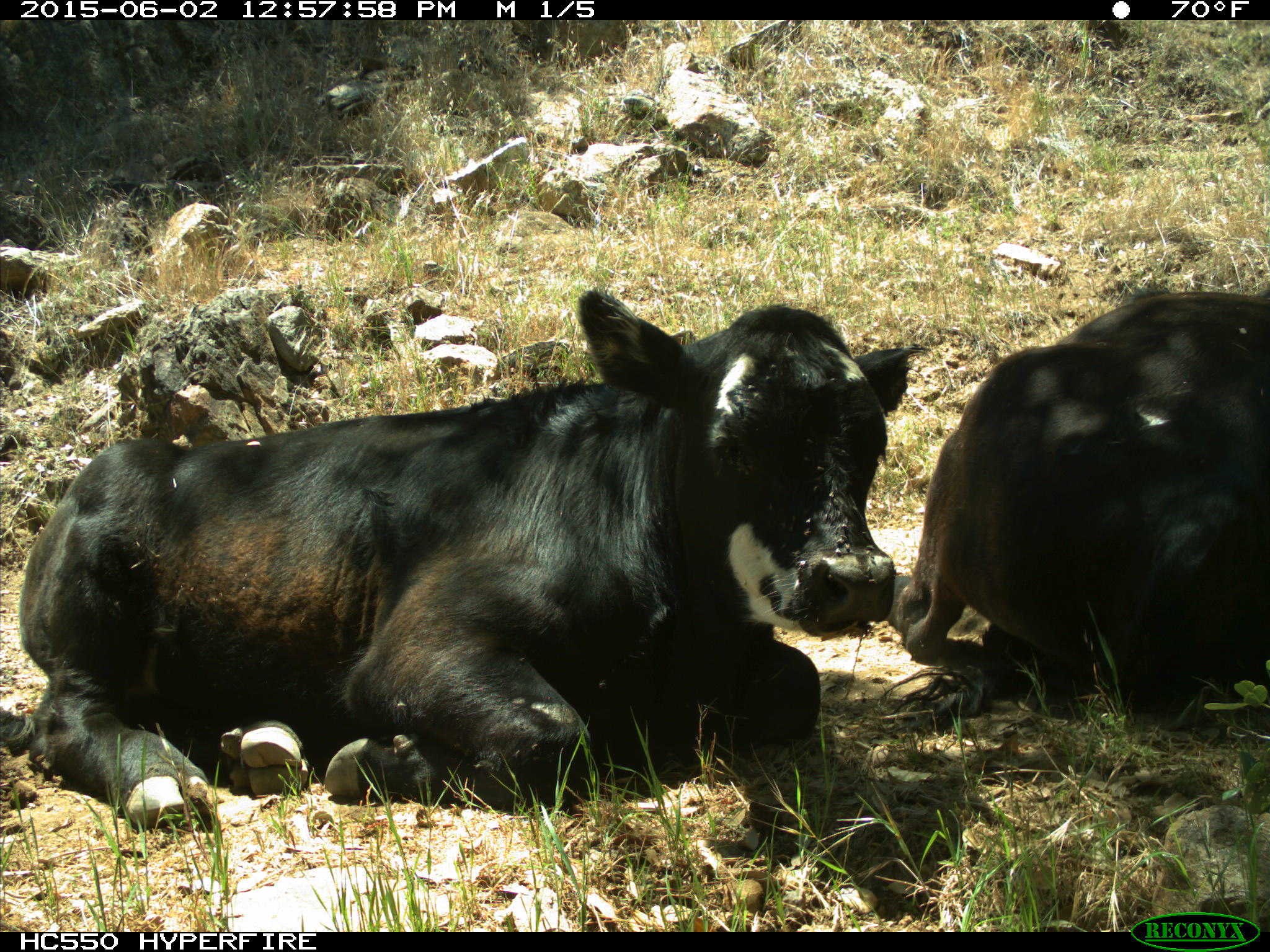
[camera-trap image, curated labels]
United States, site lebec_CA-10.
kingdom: Animalia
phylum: Chordata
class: Mammalia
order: Artiodactyla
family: Bovidae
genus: Bos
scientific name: Bos taurus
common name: domestic cow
Bos taurus (domestic cow).